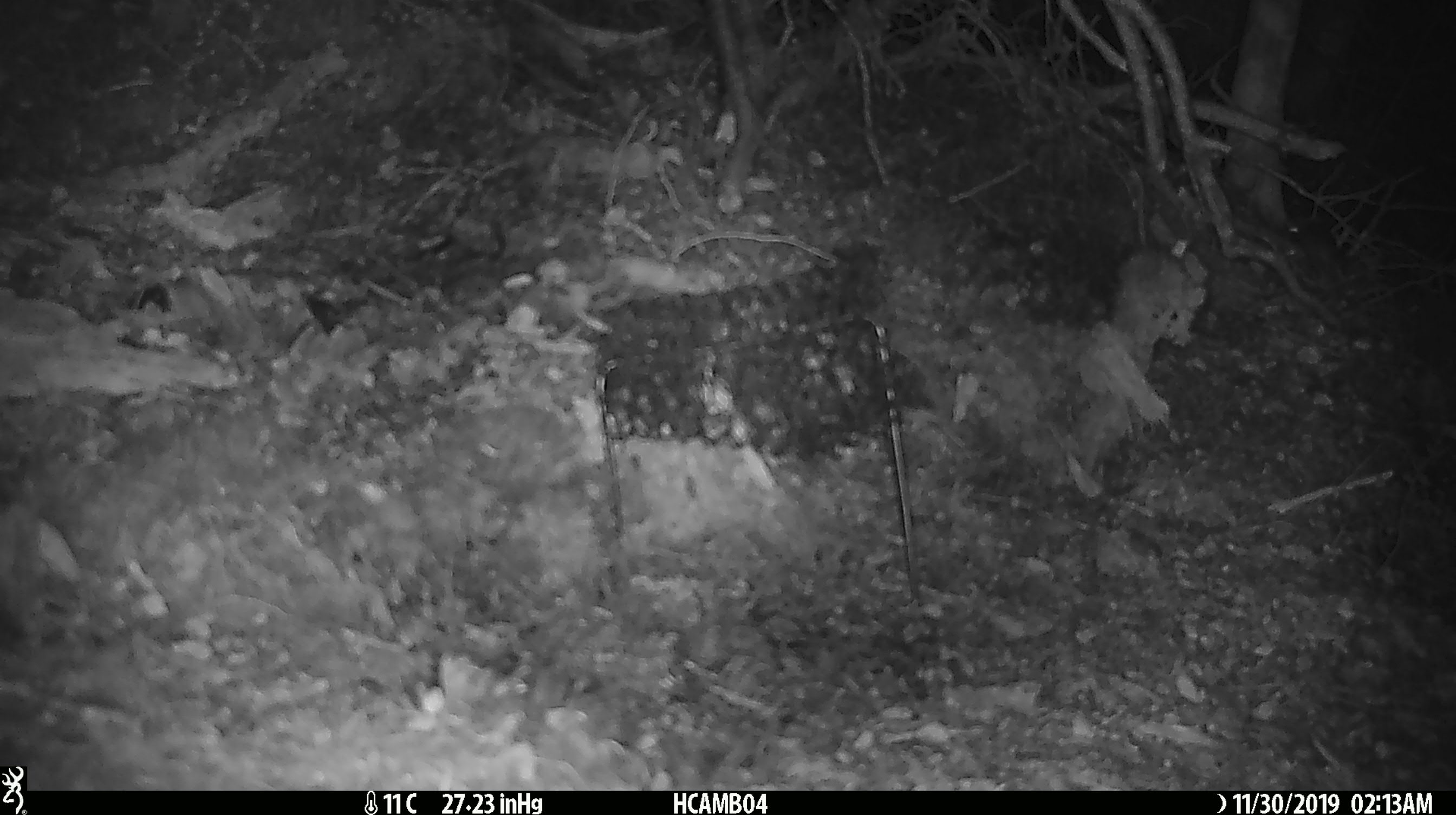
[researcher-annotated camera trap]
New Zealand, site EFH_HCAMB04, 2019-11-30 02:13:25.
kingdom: Animalia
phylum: Chordata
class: Mammalia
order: Rodentia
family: Muridae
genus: Mus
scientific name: Mus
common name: mouse